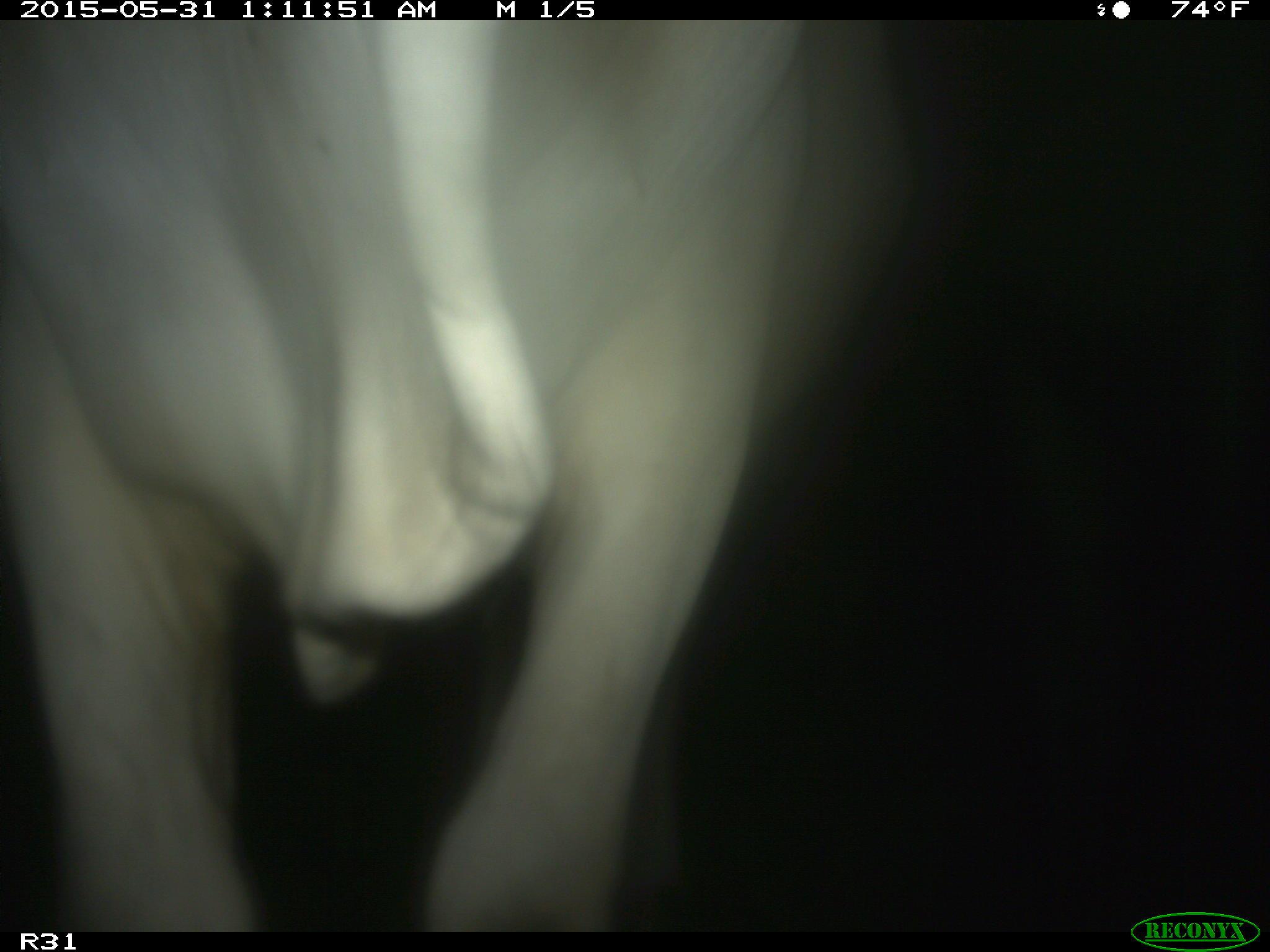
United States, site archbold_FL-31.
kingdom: Animalia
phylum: Chordata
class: Mammalia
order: Artiodactyla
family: Bovidae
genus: Bos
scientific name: Bos taurus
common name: domestic cow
Bos taurus (domestic cow).